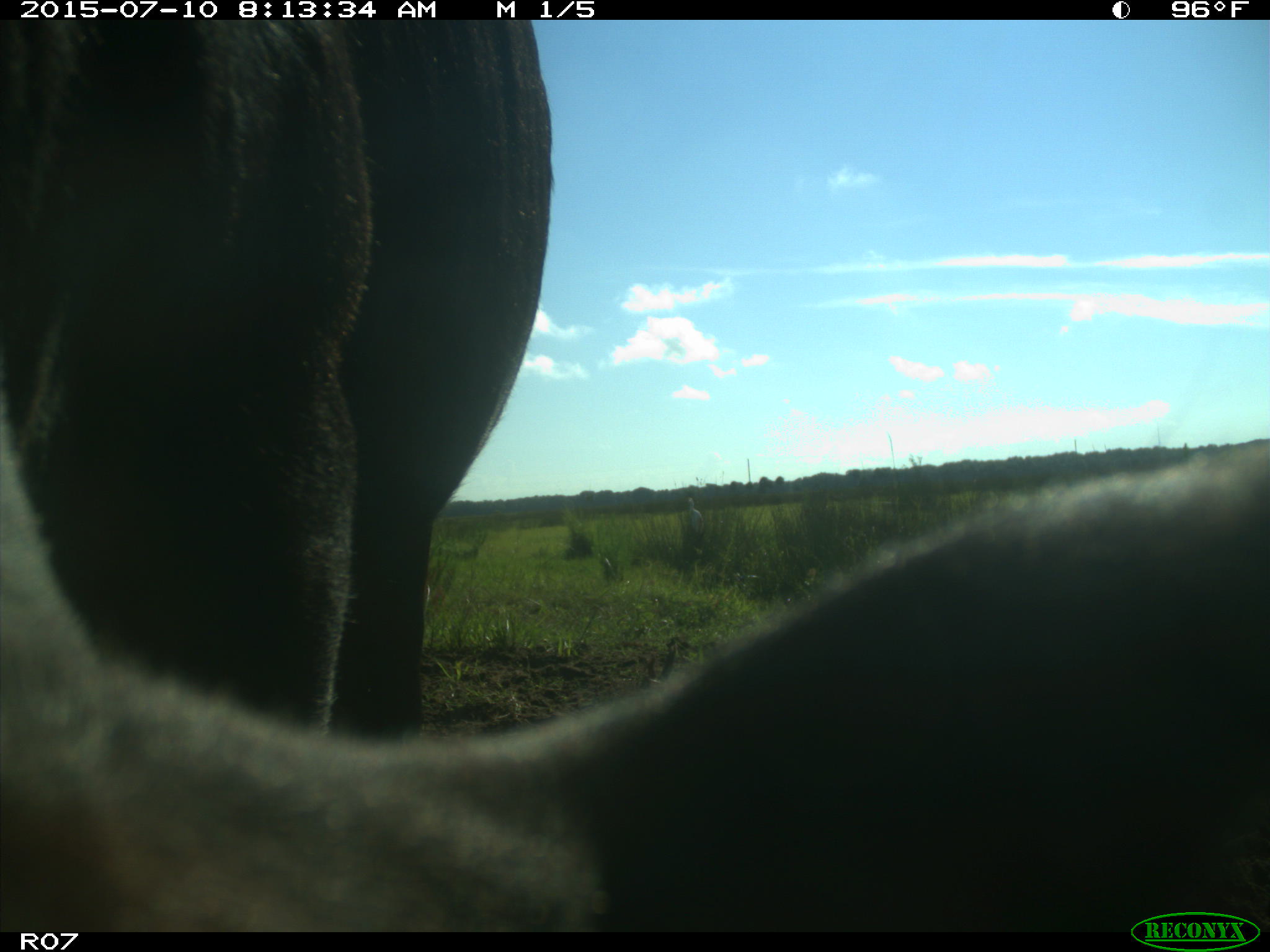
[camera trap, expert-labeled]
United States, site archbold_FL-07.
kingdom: Animalia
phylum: Chordata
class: Mammalia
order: Artiodactyla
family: Bovidae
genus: Bos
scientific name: Bos taurus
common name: domestic cow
Bos taurus (domestic cow).